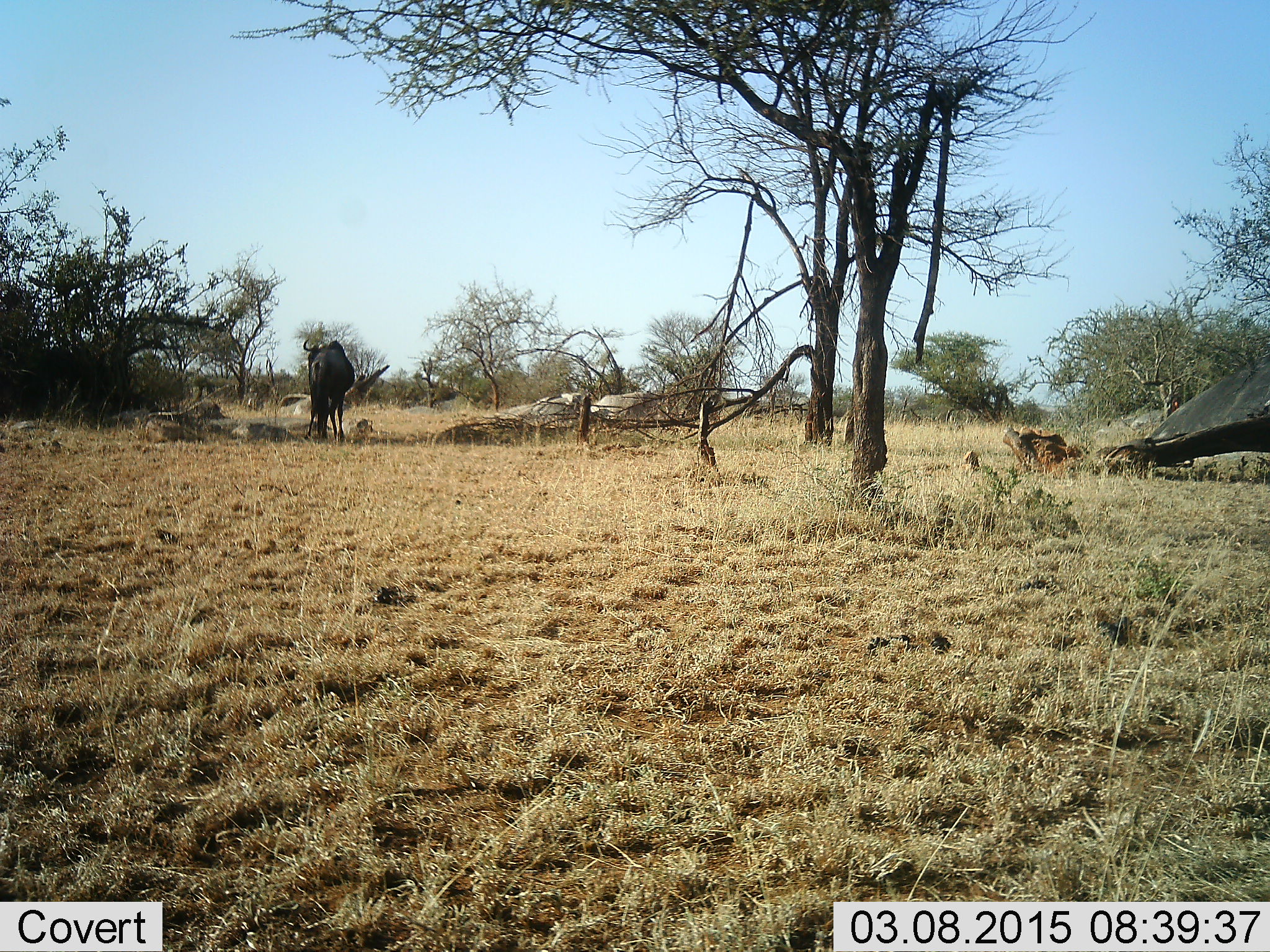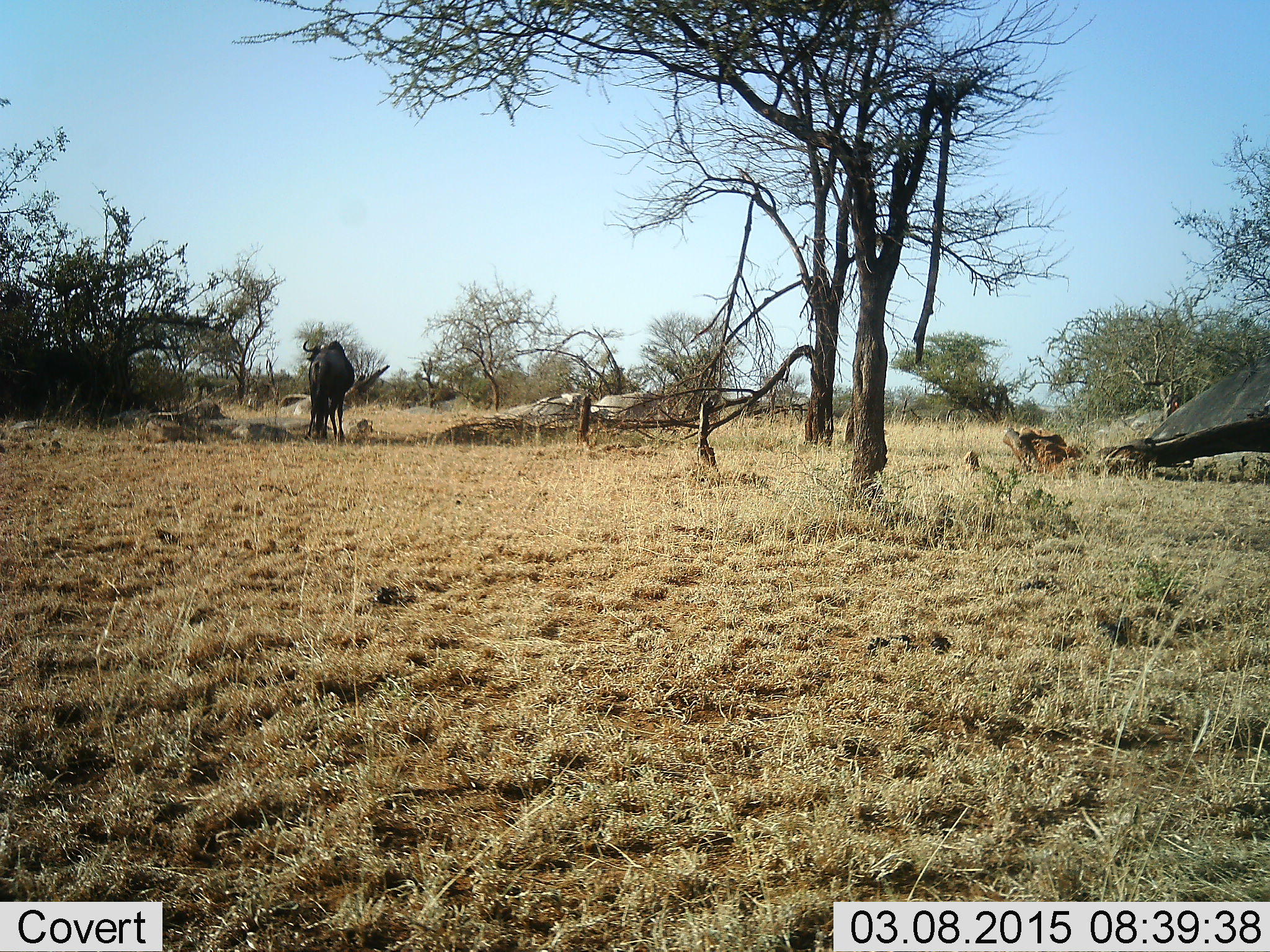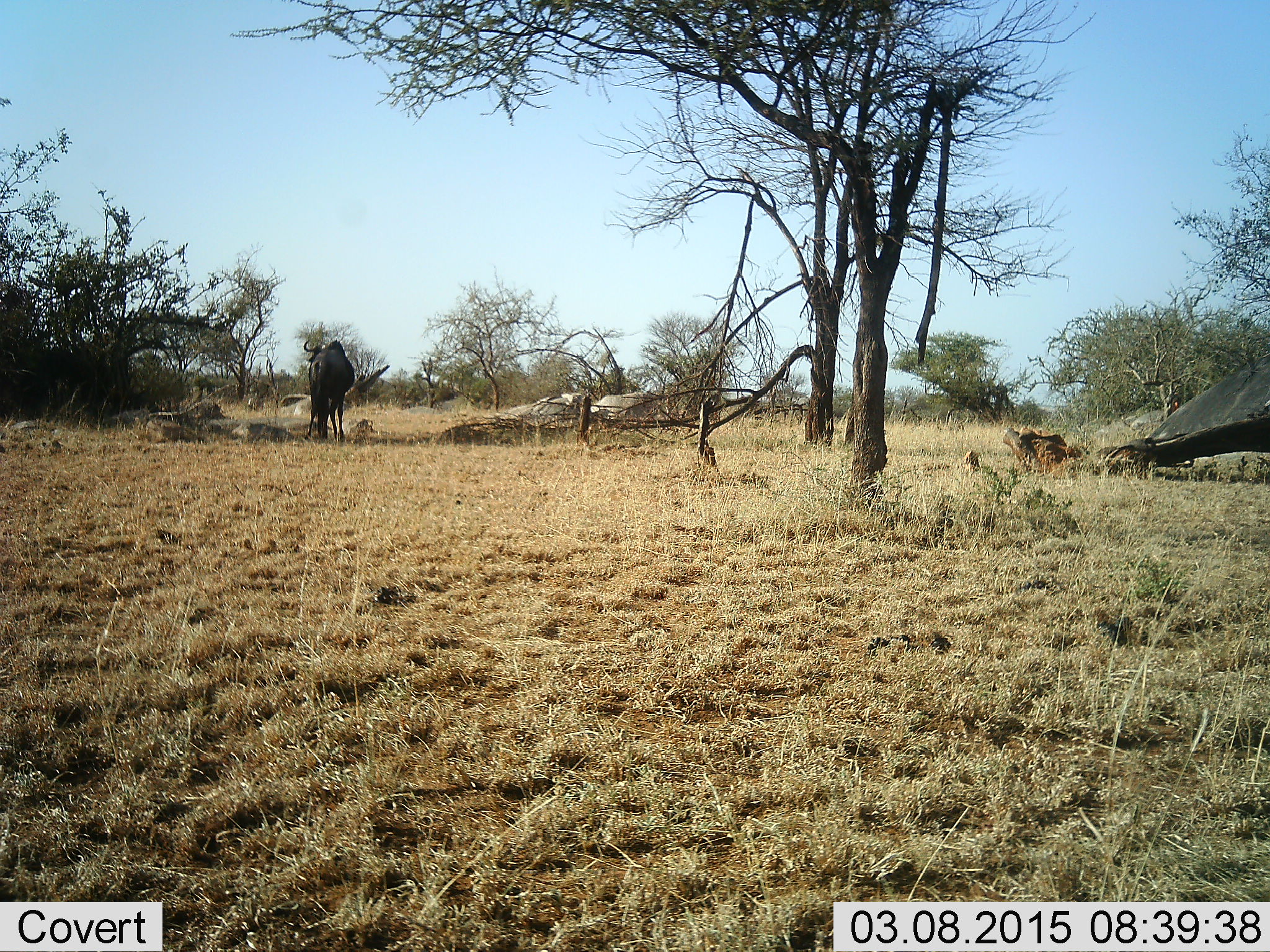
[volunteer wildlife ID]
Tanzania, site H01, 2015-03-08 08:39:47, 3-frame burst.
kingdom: Animalia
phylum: Chordata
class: Mammalia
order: Artiodactyla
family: Bovidae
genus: Connochaetes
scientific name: Connochaetes taurinus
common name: blue wildebeest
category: wildebeest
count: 1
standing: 80%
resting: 0%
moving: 10%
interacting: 0%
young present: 0%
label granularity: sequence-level